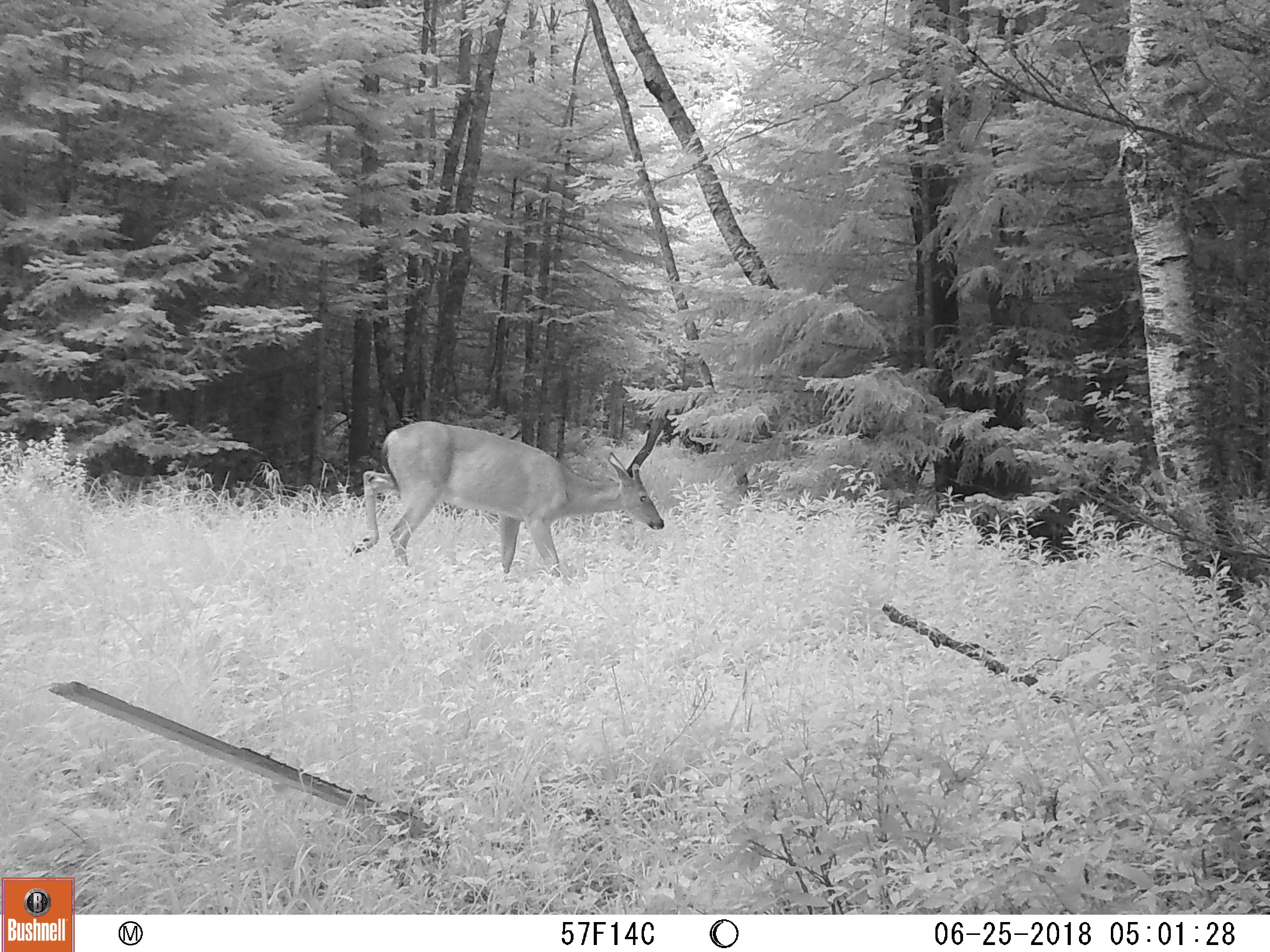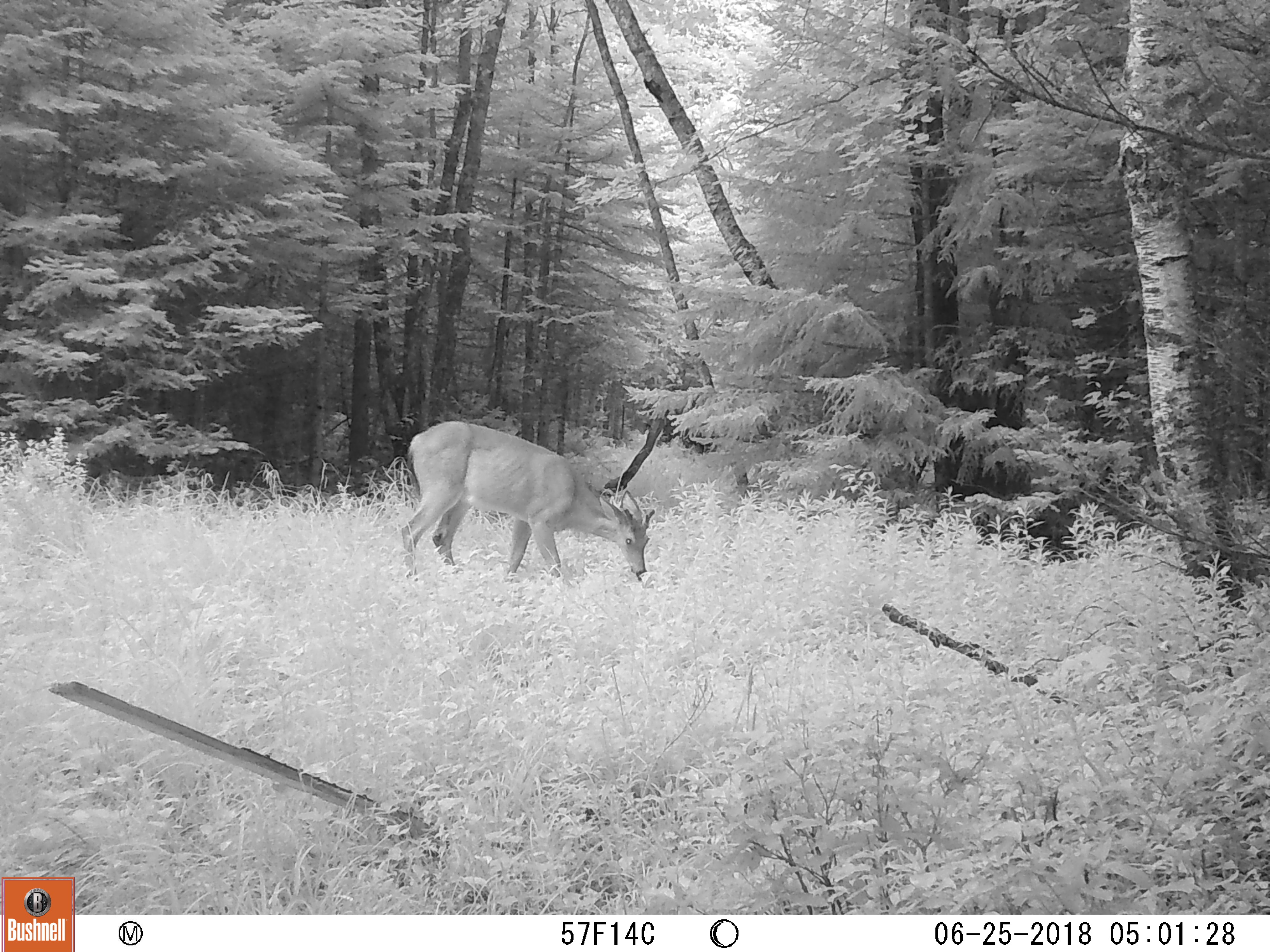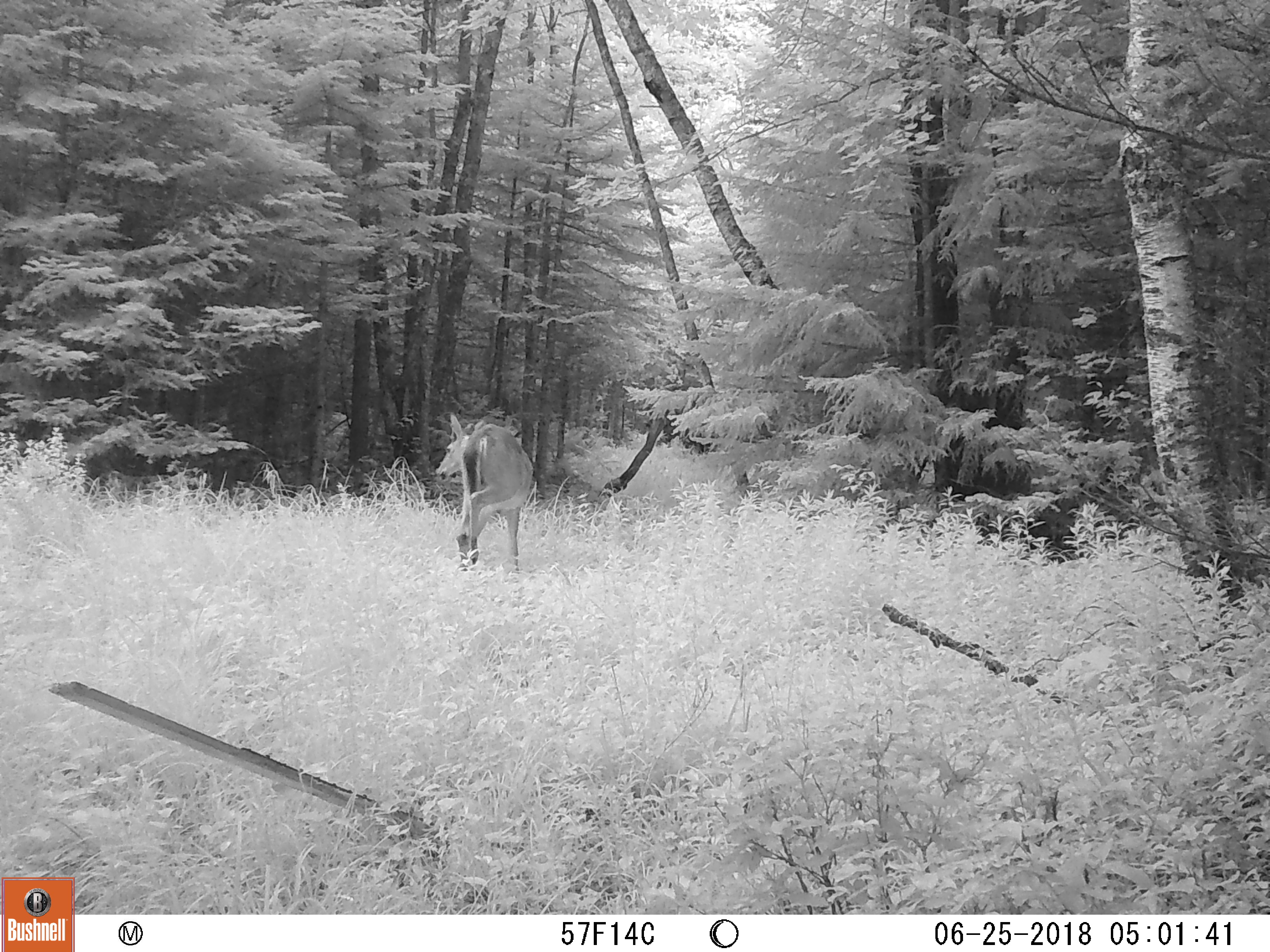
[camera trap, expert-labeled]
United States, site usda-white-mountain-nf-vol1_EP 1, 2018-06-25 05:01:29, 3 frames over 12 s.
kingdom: Animalia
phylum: Chordata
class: Mammalia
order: Artiodactyla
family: Cervidae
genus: Odocoileus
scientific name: Odocoileus virginianus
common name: white-tailed deer